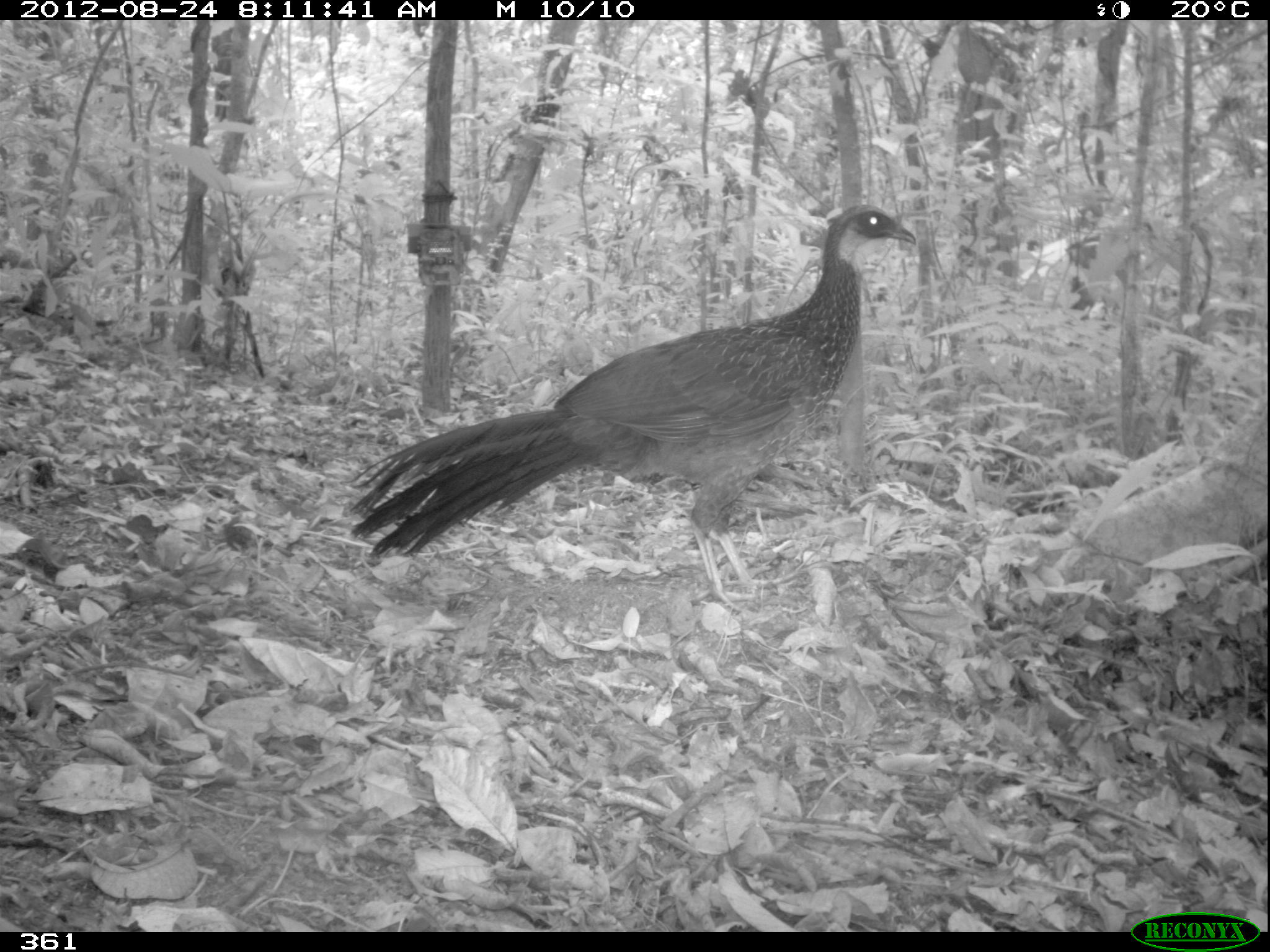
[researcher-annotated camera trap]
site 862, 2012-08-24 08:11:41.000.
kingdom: Animalia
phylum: Chordata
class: Aves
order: Galliformes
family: Cracidae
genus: Penelope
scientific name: Penelope jacquacu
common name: spix's guan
Penelope jacquacu (spix's guan).